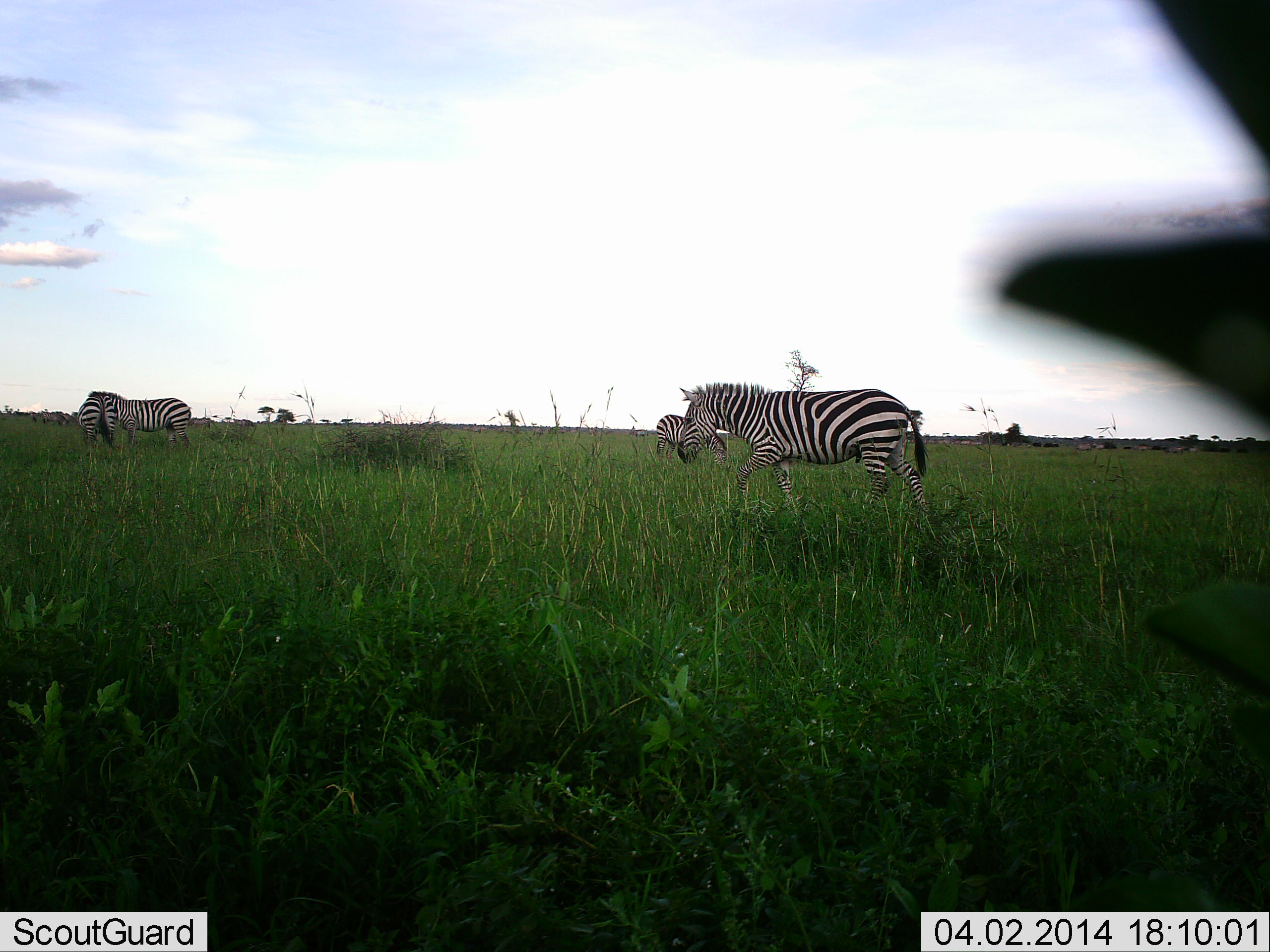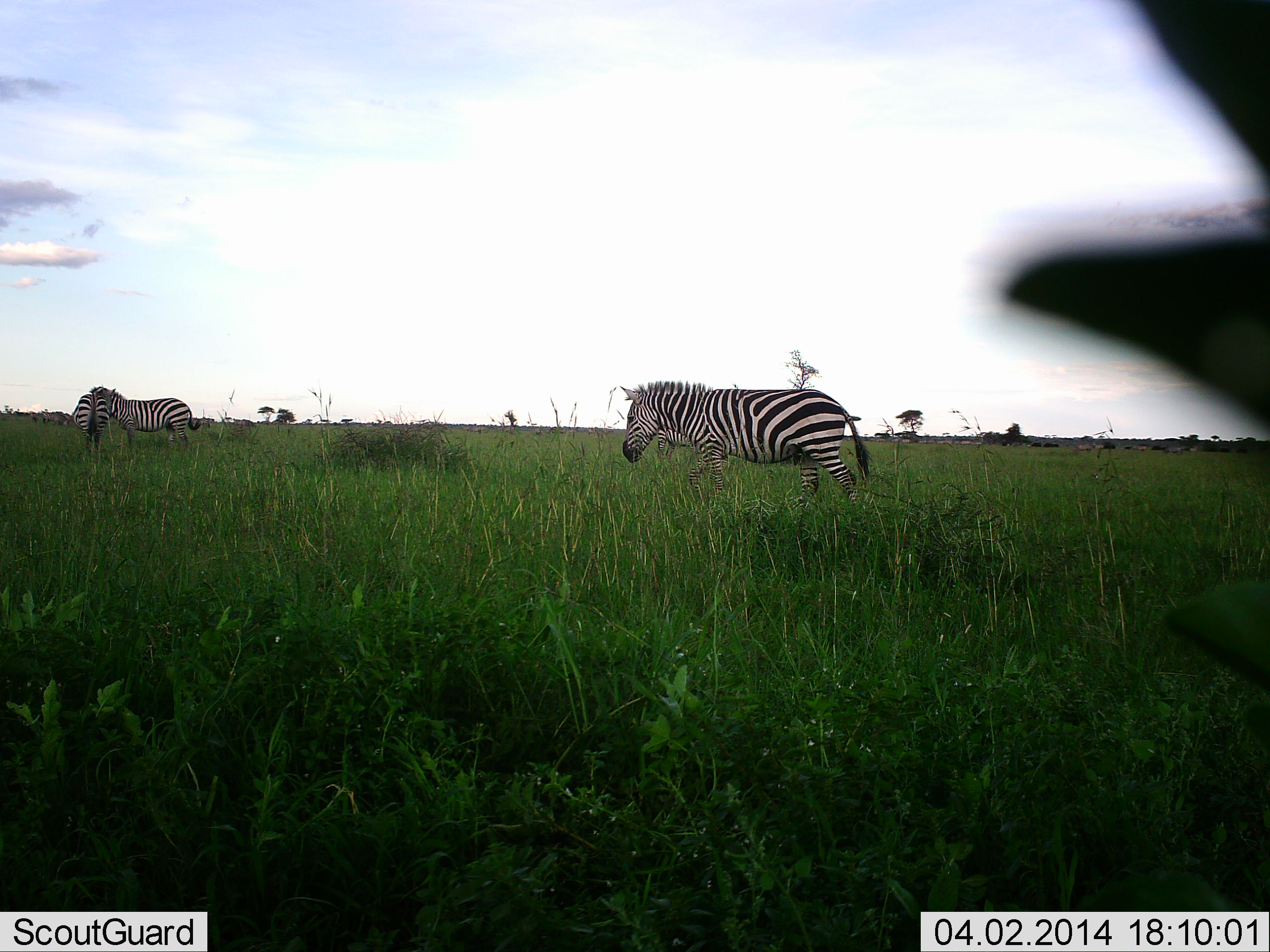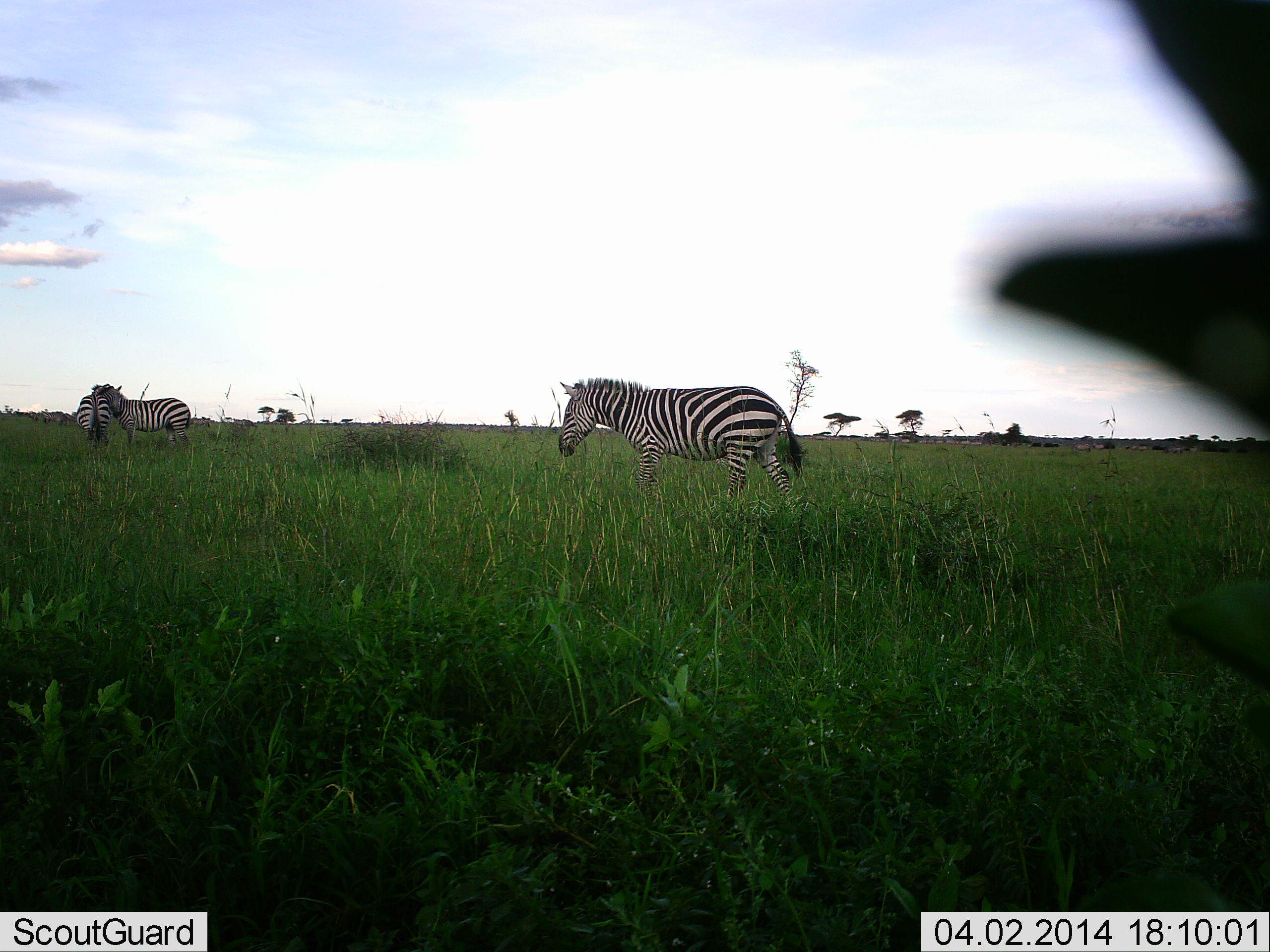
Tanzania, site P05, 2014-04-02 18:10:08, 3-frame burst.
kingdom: Animalia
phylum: Chordata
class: Mammalia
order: Perissodactyla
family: Equidae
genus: Equus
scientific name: Equus quagga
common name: plains zebra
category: zebra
Zebra (plains zebra) (Equus quagga), count 3. Behavior (volunteer vote fractions): standing 69%, resting 0%, moving 85%, interacting 23%. Young present (vote fraction): 0%. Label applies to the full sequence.